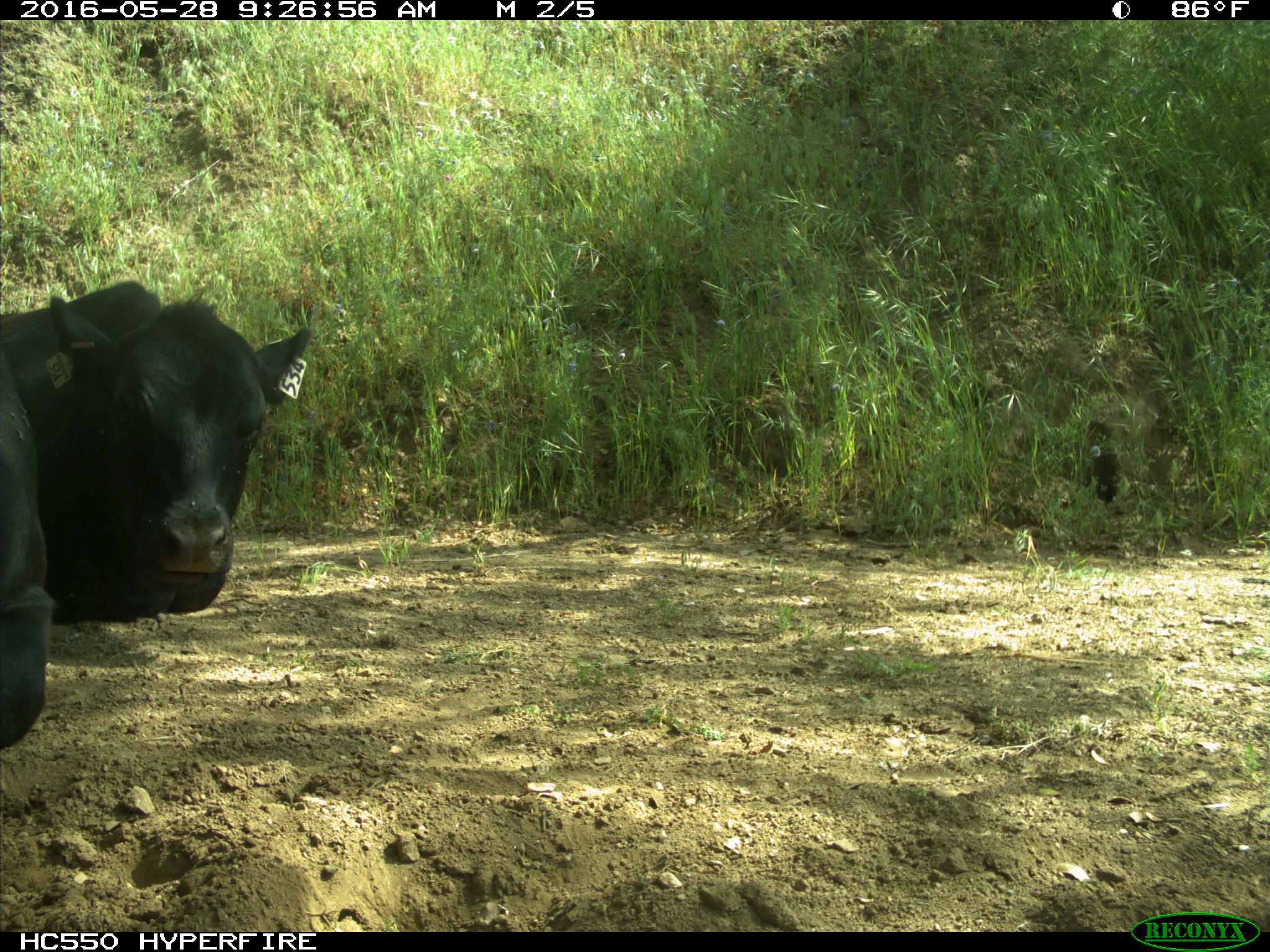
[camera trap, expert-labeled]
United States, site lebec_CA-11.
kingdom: Animalia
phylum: Chordata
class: Mammalia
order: Artiodactyla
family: Bovidae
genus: Bos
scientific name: Bos taurus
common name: domestic cow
Bos taurus (domestic cow).